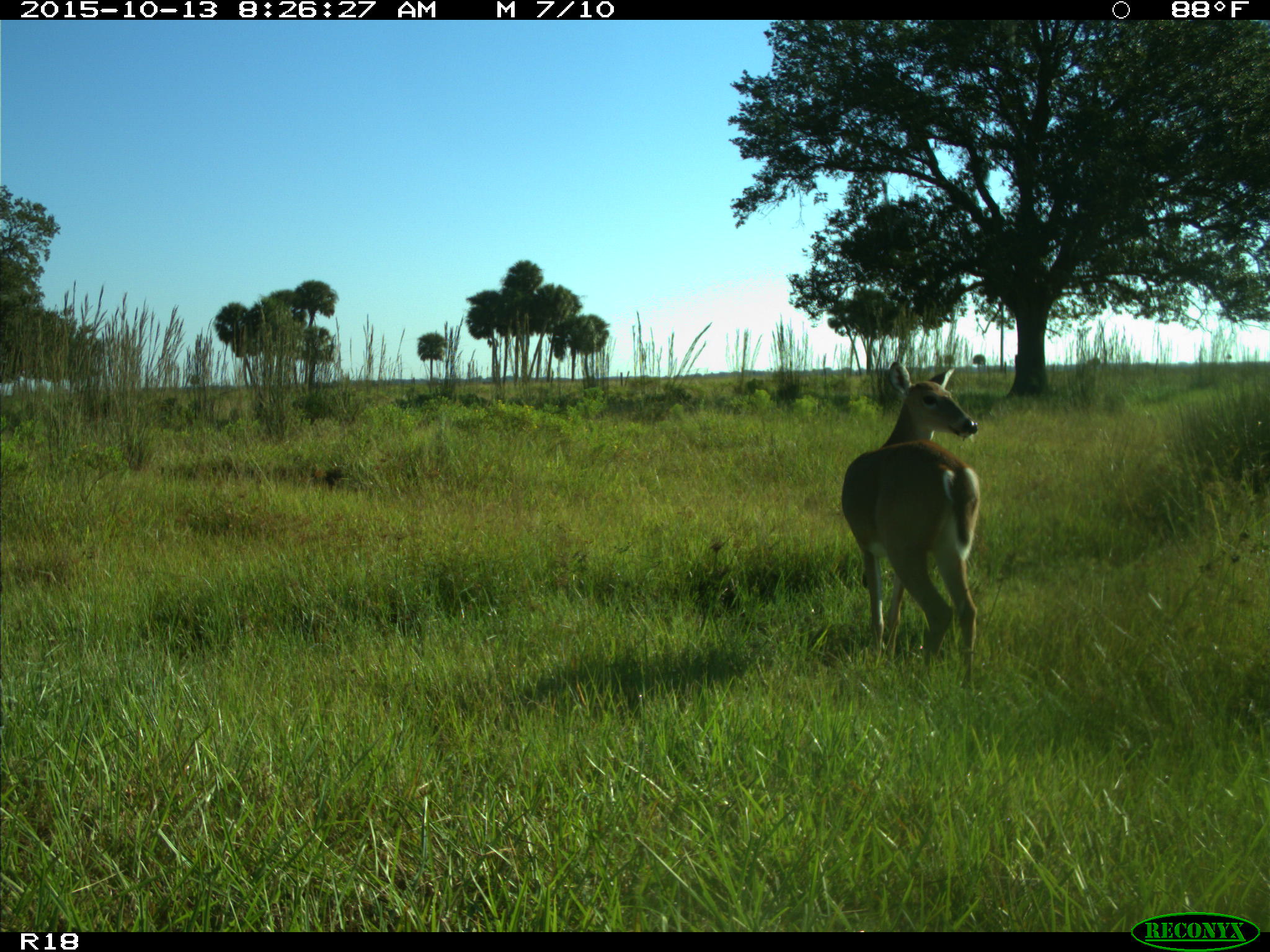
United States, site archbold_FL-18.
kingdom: Animalia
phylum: Chordata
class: Mammalia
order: Artiodactyla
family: Cervidae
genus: Odocoileus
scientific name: Odocoileus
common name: deer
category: unidentified deer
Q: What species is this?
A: Unidentified deer (deer) (Odocoileus).